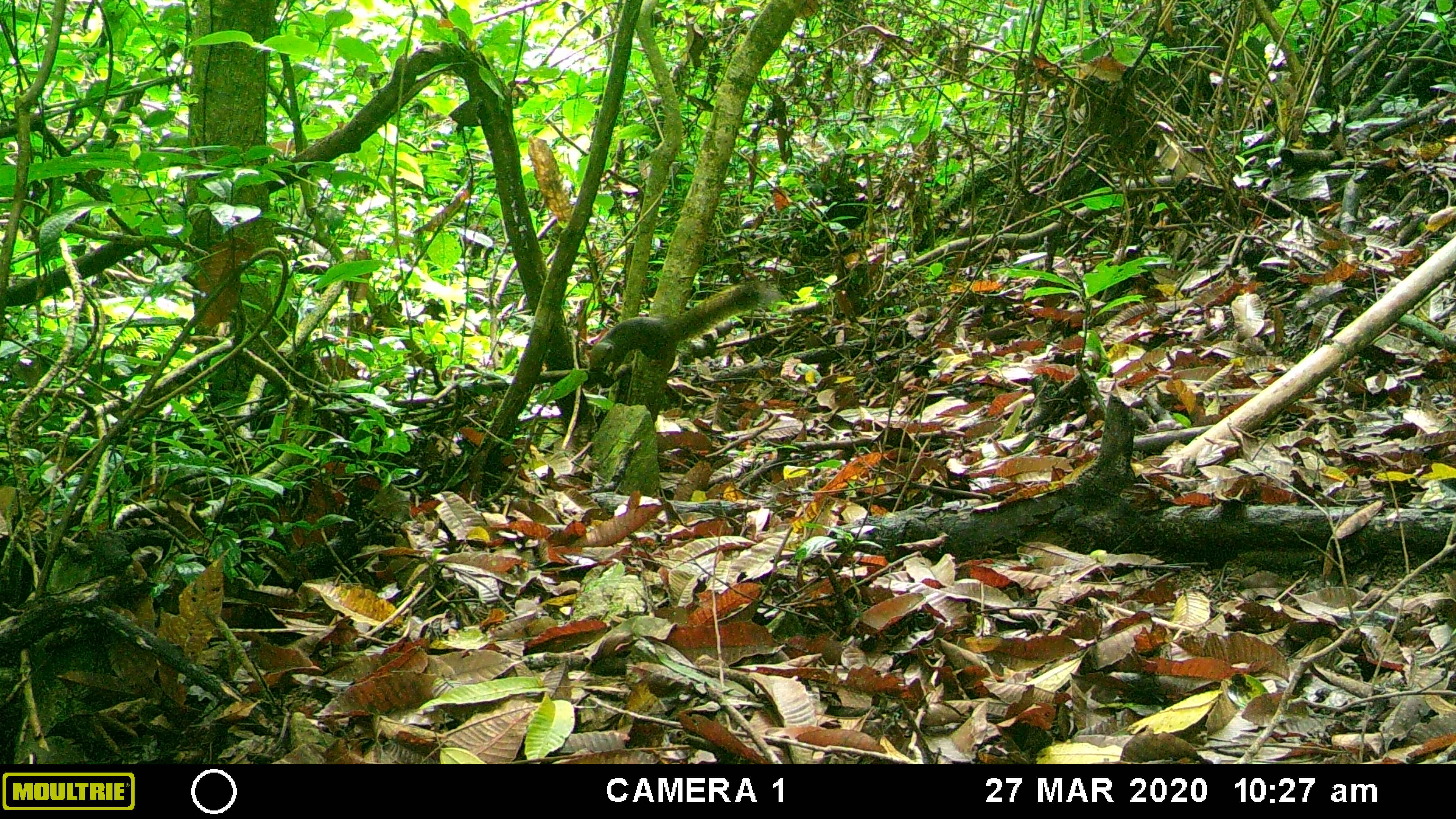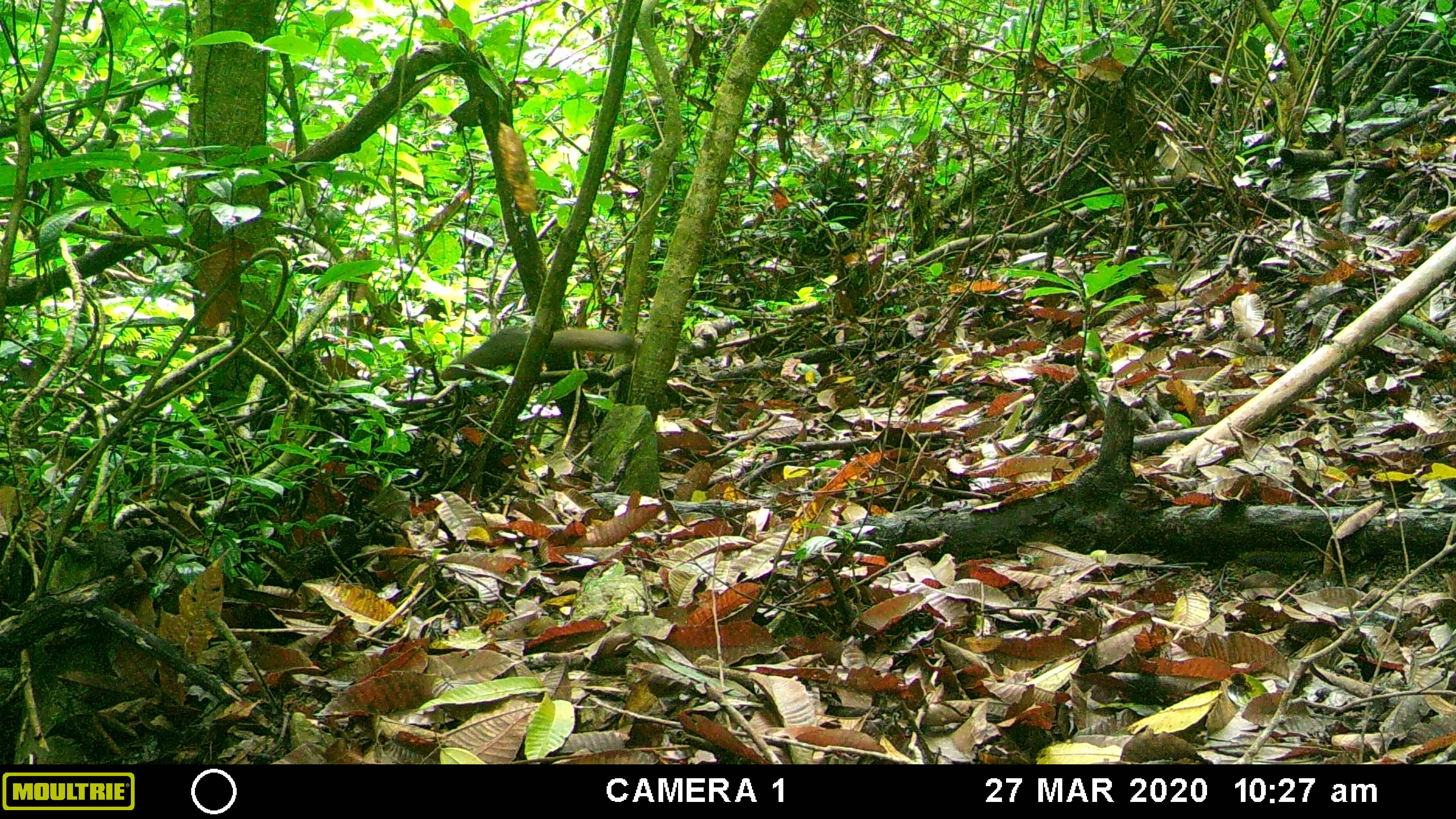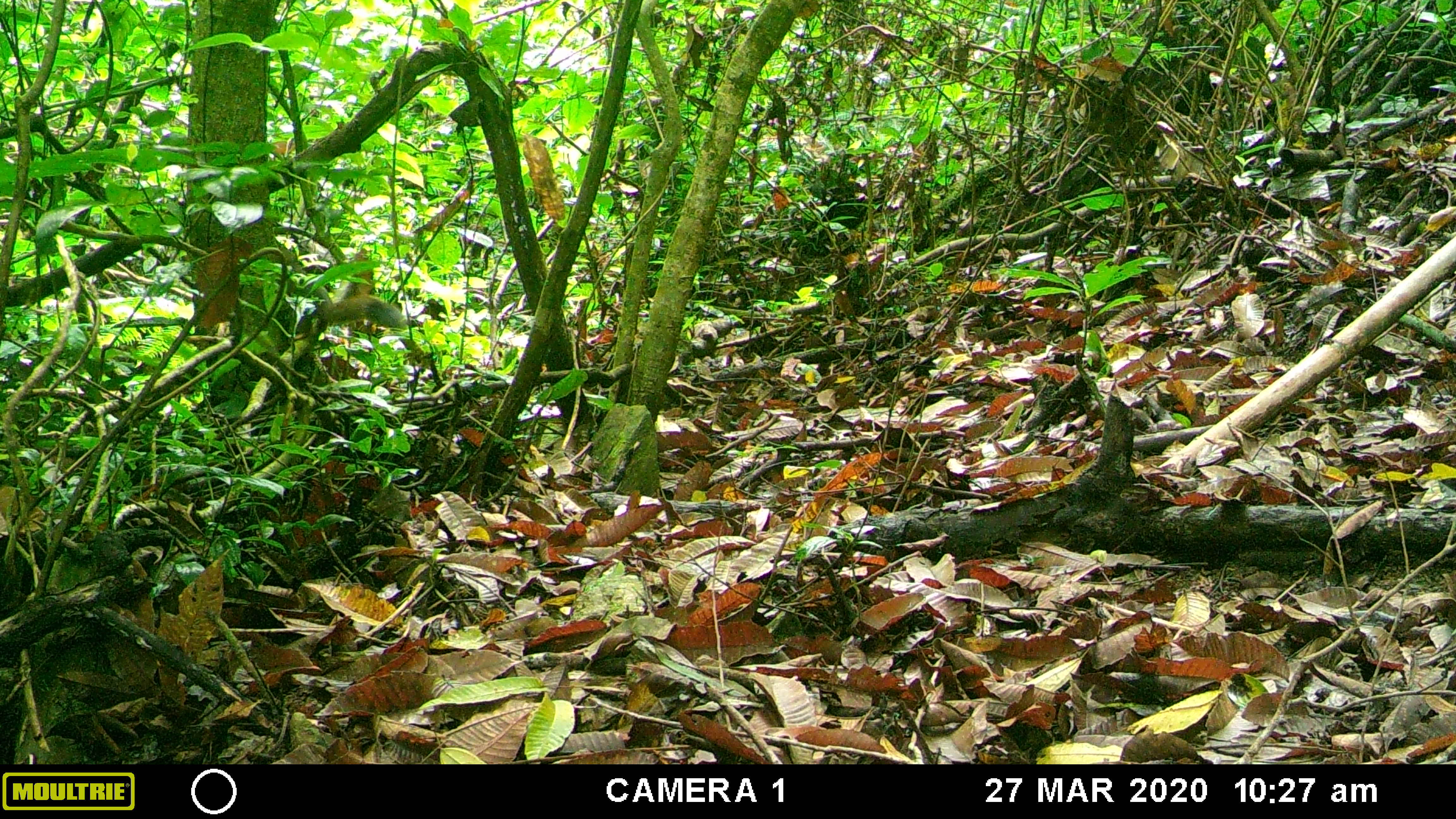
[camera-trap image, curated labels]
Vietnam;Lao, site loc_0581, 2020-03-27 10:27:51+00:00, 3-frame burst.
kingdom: Animalia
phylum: Chordata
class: Mammalia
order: Rodentia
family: Sciuridae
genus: Callosciurus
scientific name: Callosciurus erythraeus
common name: pallas's squirrel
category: pallass squirrel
Pallass squirrel (pallas's squirrel) (Callosciurus erythraeus). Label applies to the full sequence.